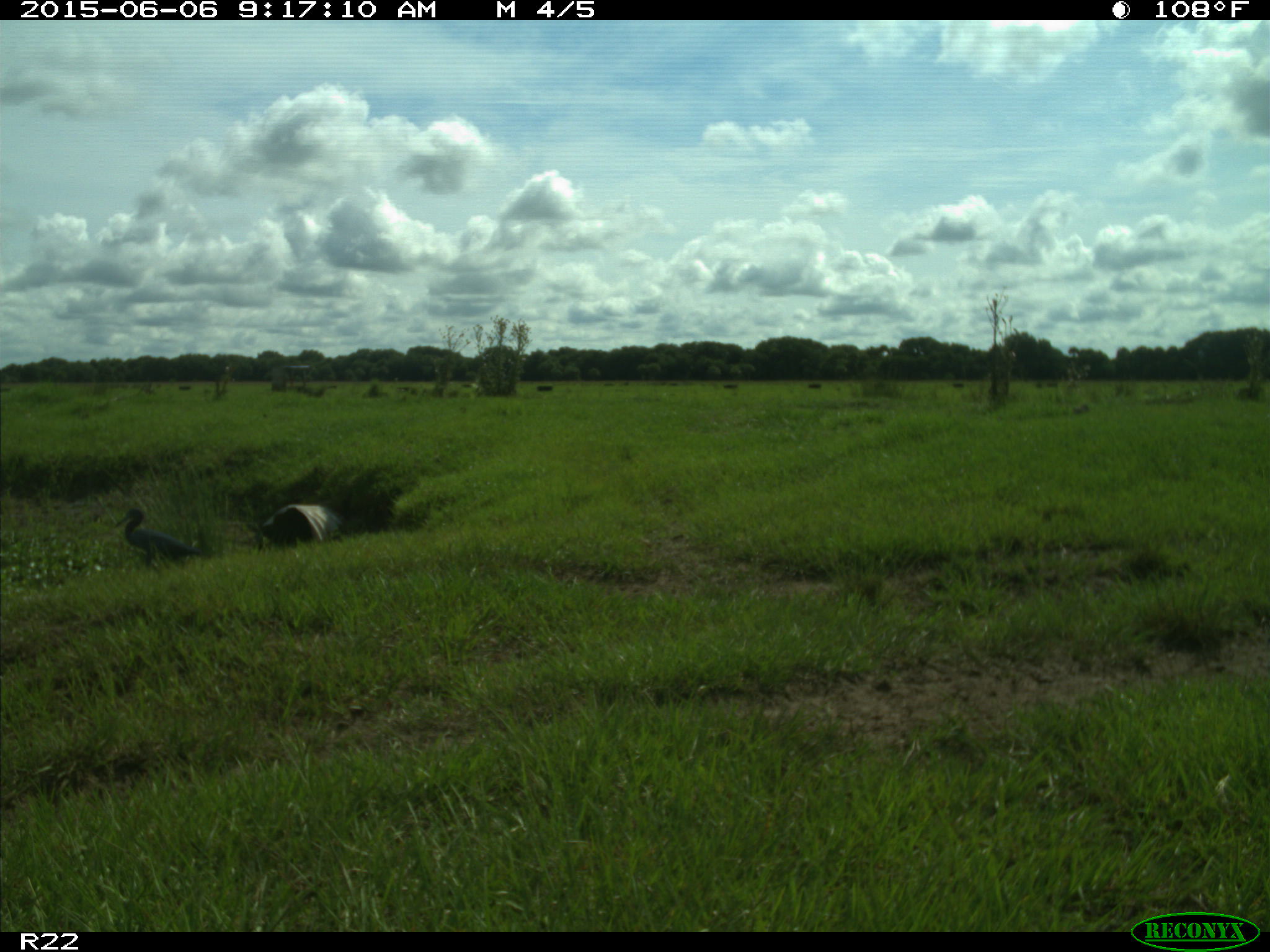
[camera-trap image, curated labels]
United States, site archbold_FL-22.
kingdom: Animalia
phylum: Chordata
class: Mammalia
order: Artiodactyla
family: Bovidae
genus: Bos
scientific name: Bos taurus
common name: domestic cow